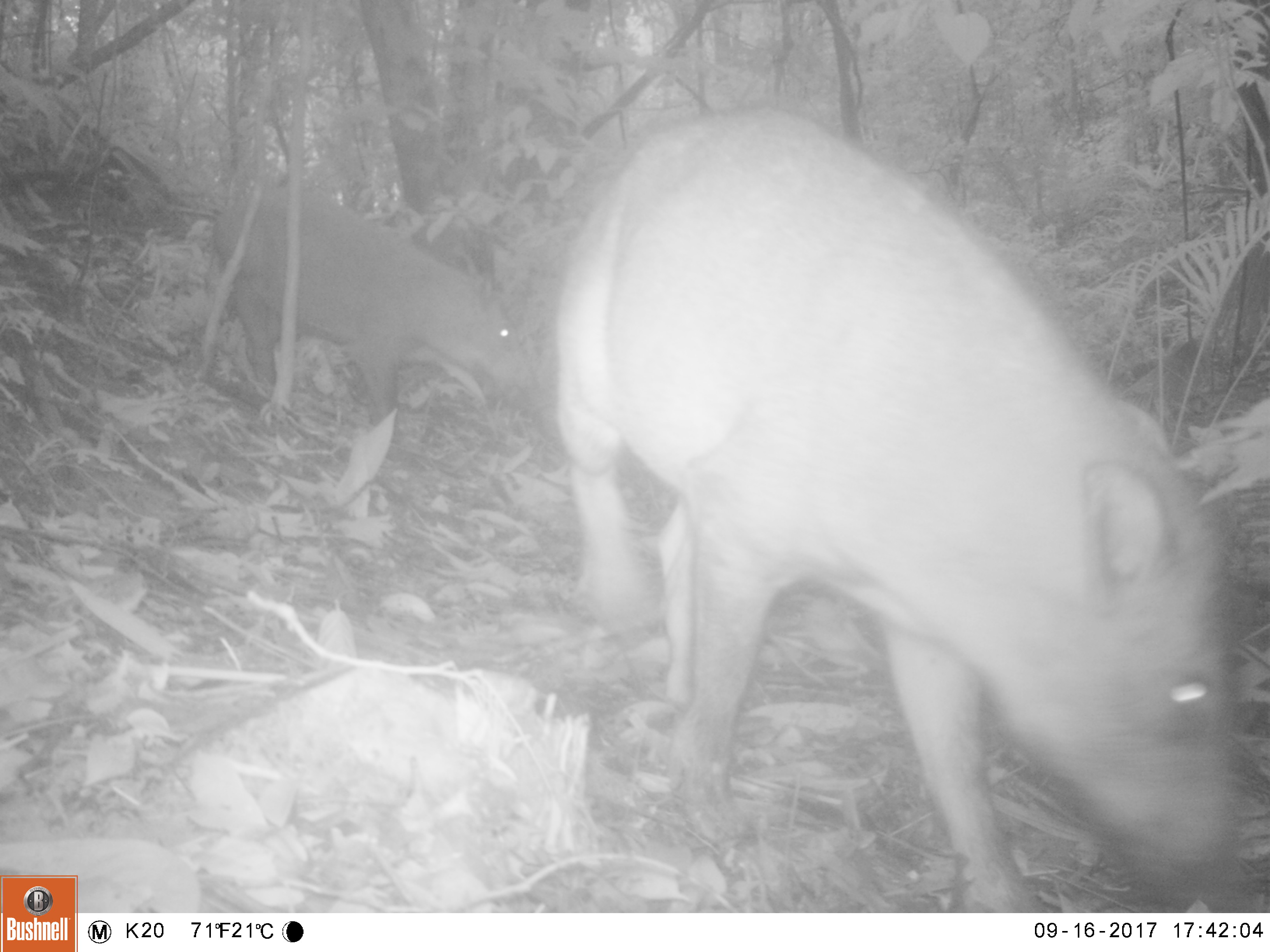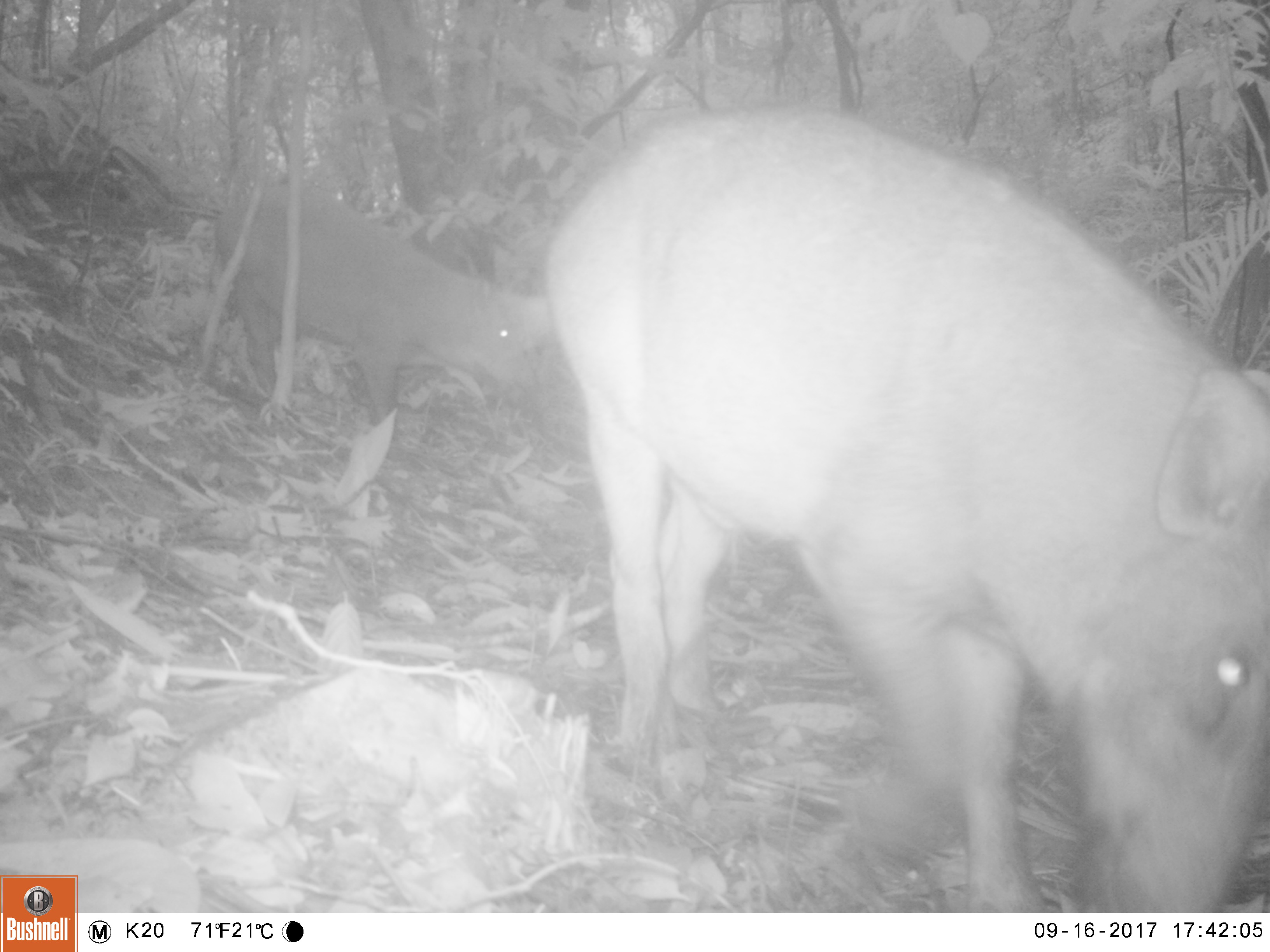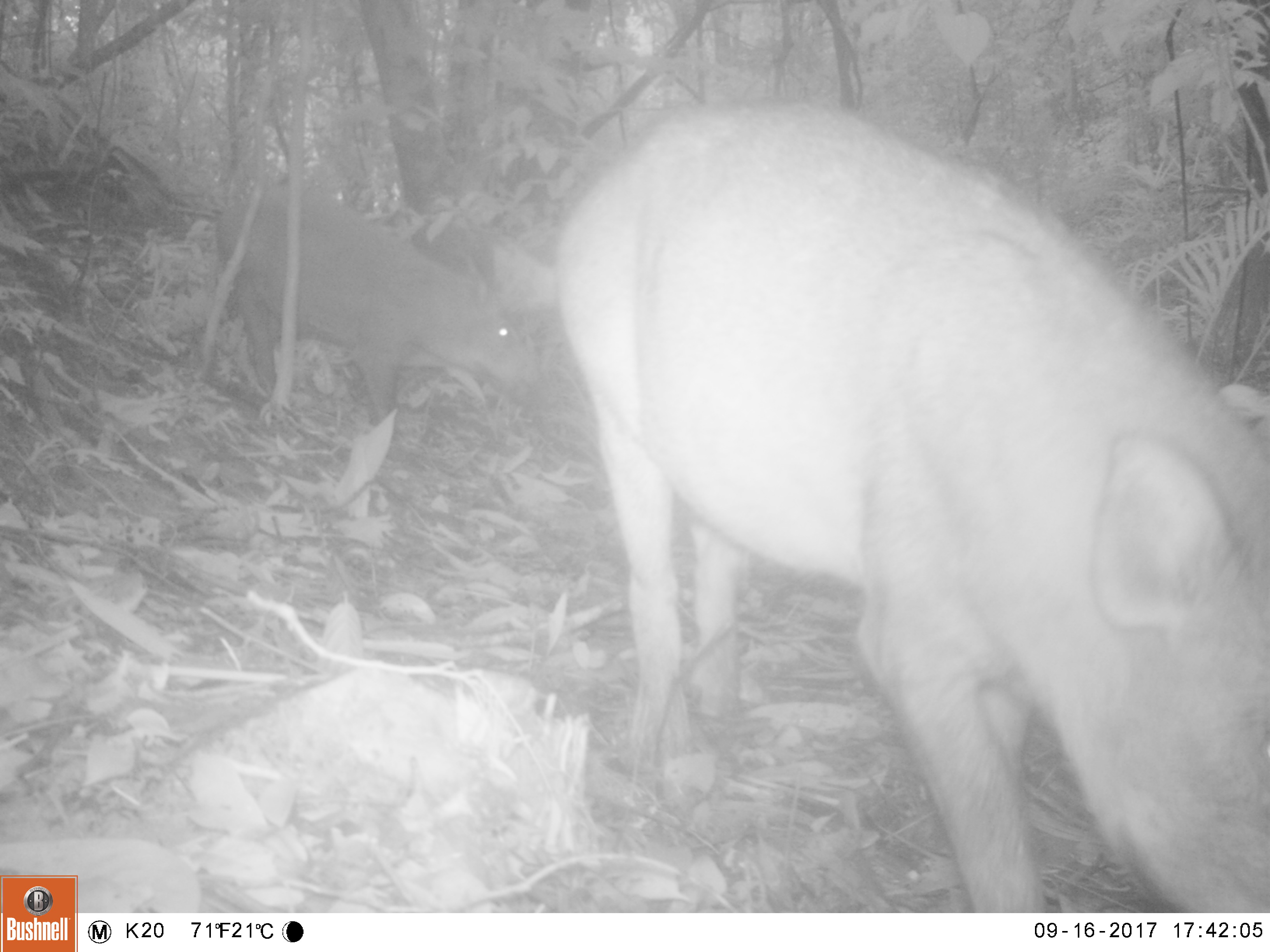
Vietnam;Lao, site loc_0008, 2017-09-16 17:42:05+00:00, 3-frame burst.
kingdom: Animalia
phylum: Chordata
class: Mammalia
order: Artiodactyla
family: Suidae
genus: Sus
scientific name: Sus scrofa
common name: eurasian wild pig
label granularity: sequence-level